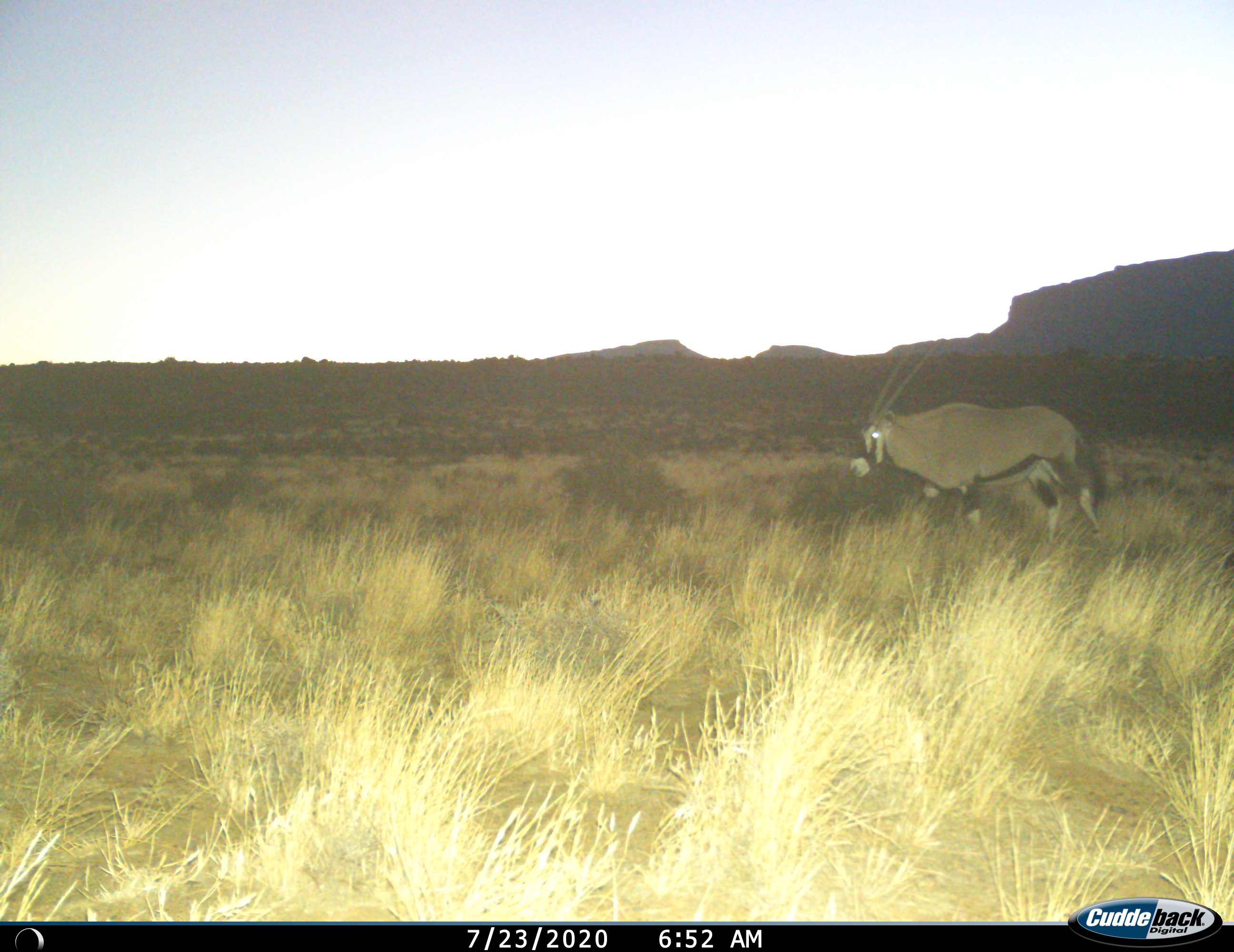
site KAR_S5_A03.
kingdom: Animalia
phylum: Chordata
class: Mammalia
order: Artiodactyla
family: Bovidae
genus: Oryx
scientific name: Oryx gazella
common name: gemsbok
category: oryx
Oryx (gemsbok) (Oryx gazella), count 1. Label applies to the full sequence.